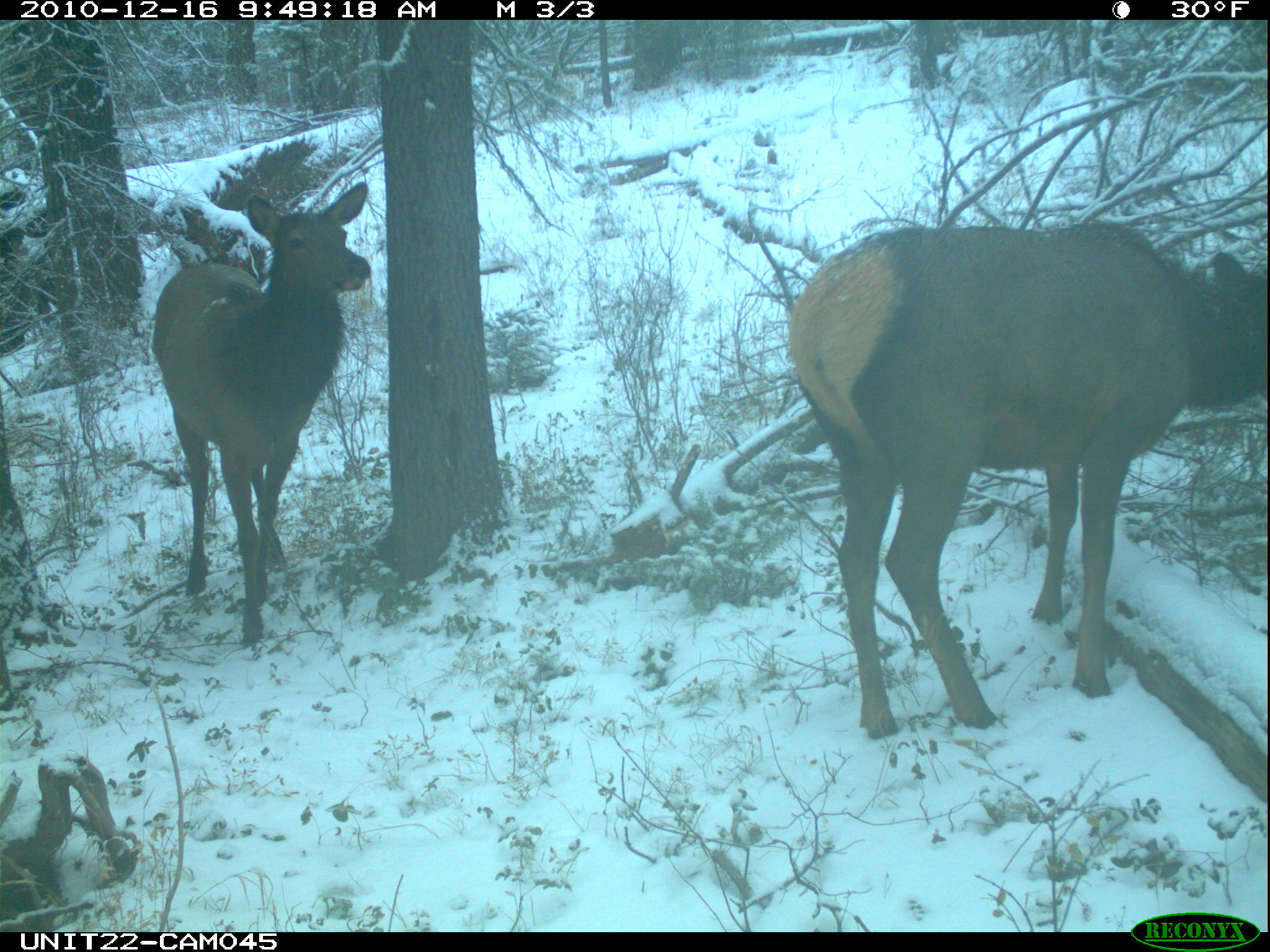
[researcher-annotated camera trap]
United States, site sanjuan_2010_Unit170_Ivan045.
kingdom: Animalia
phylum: Chordata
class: Mammalia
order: Artiodactyla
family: Cervidae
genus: Cervus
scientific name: Cervus elaphus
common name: red deer